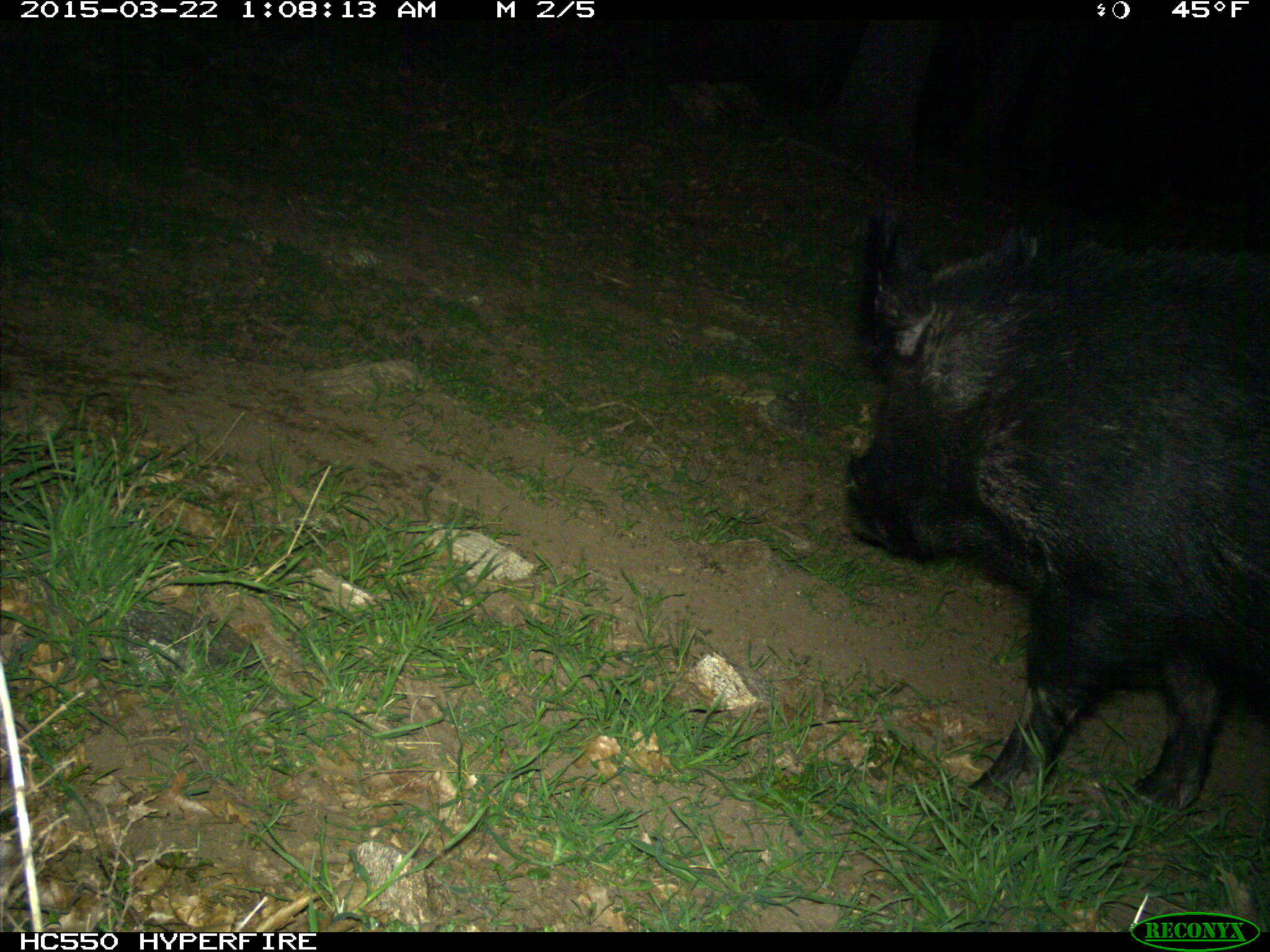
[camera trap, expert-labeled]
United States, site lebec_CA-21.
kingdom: Animalia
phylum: Chordata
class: Mammalia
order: Artiodactyla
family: Suidae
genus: Sus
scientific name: Sus scrofa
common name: wild boar